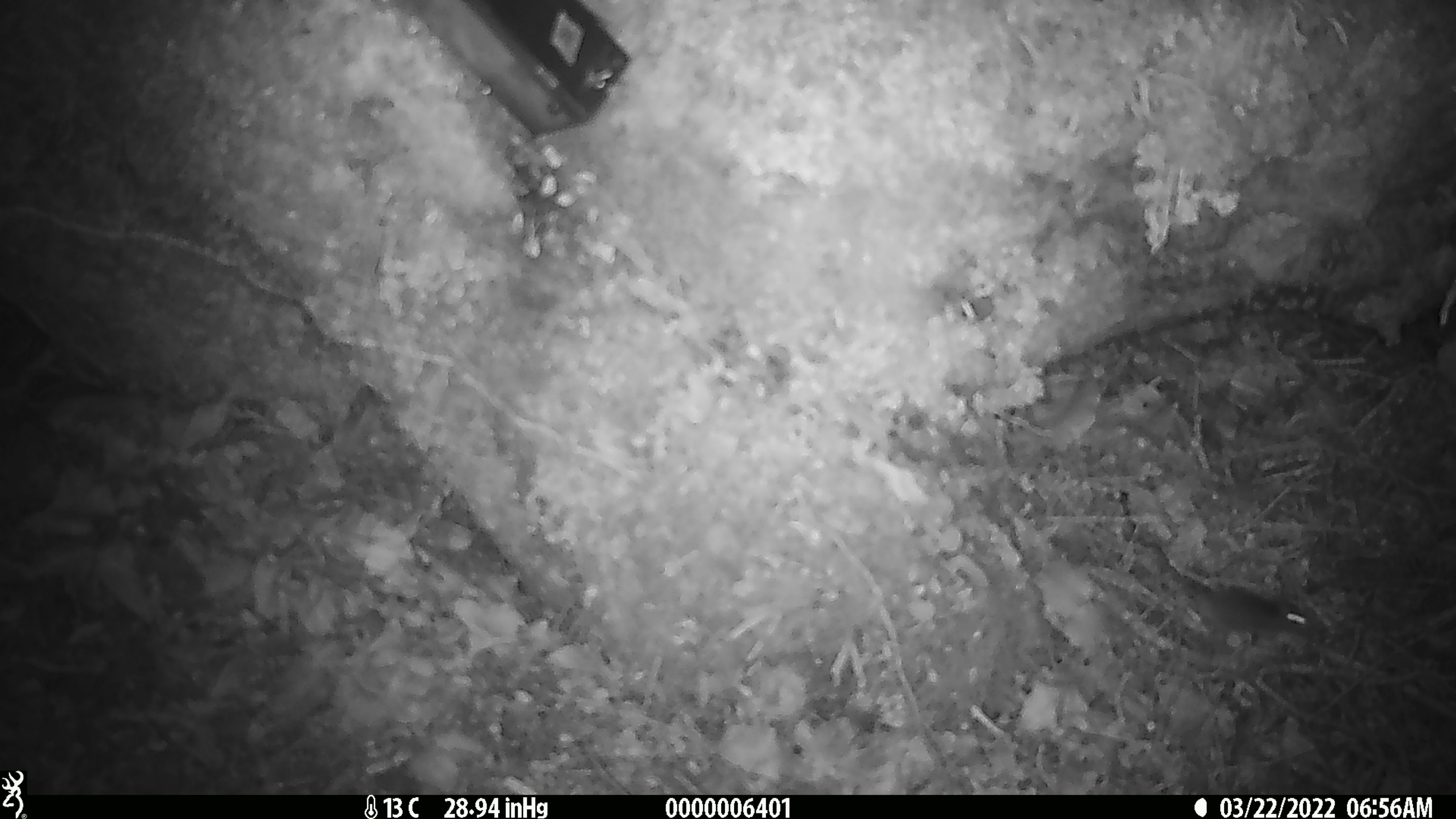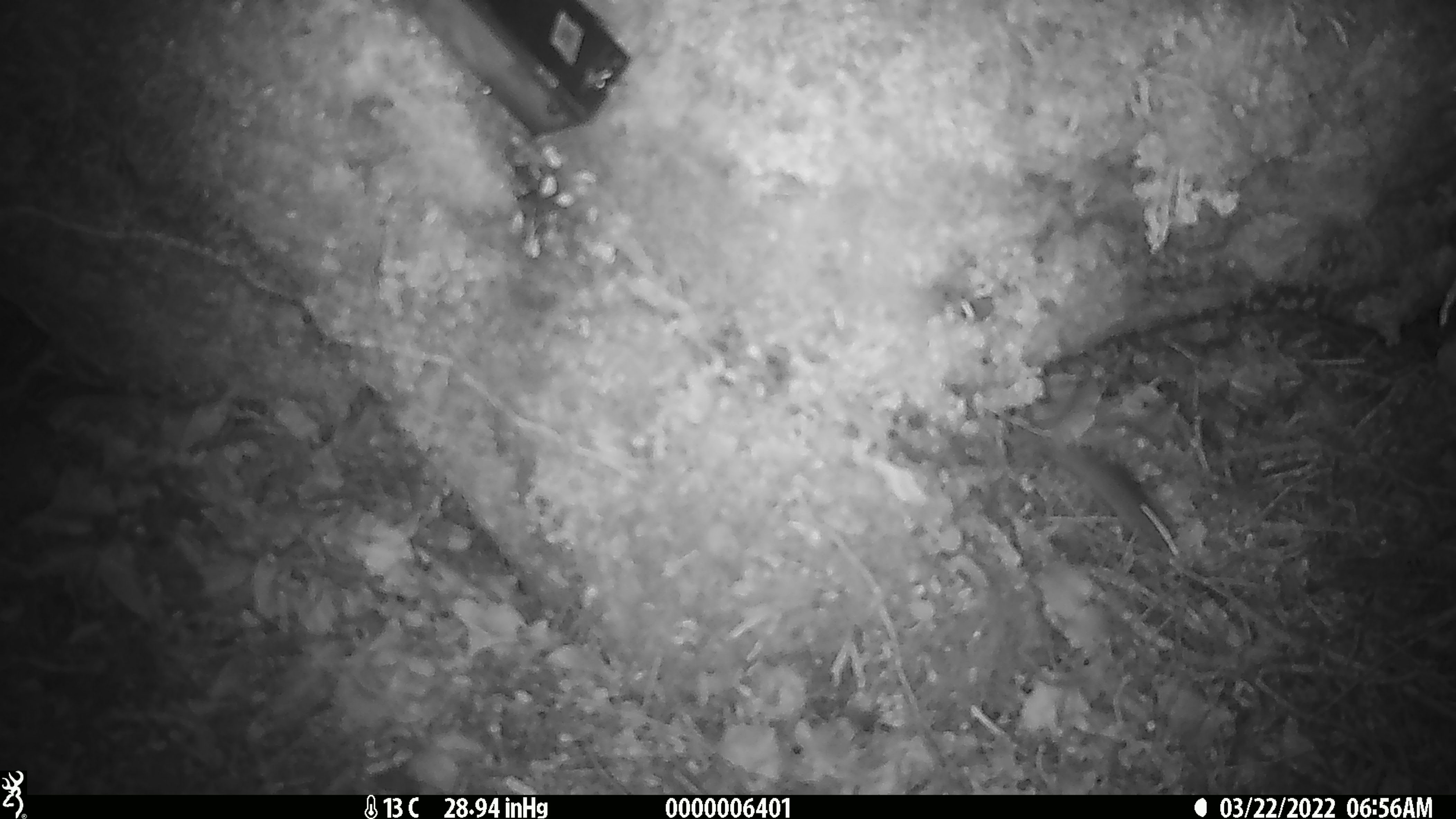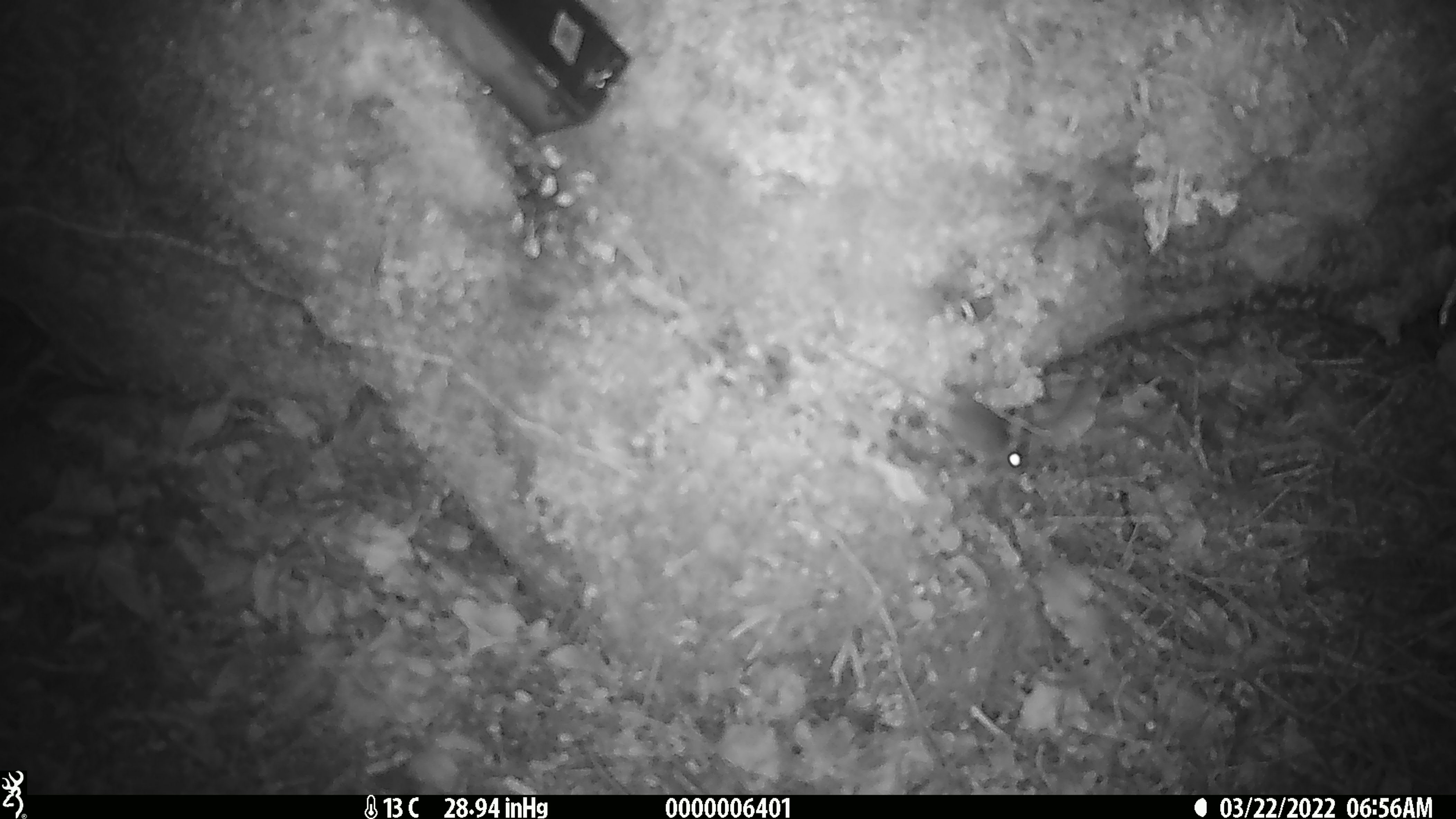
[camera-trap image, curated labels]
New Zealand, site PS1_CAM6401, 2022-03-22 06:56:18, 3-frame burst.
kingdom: Animalia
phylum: Chordata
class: Mammalia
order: Rodentia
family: Muridae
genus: Mus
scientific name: Mus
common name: mouse